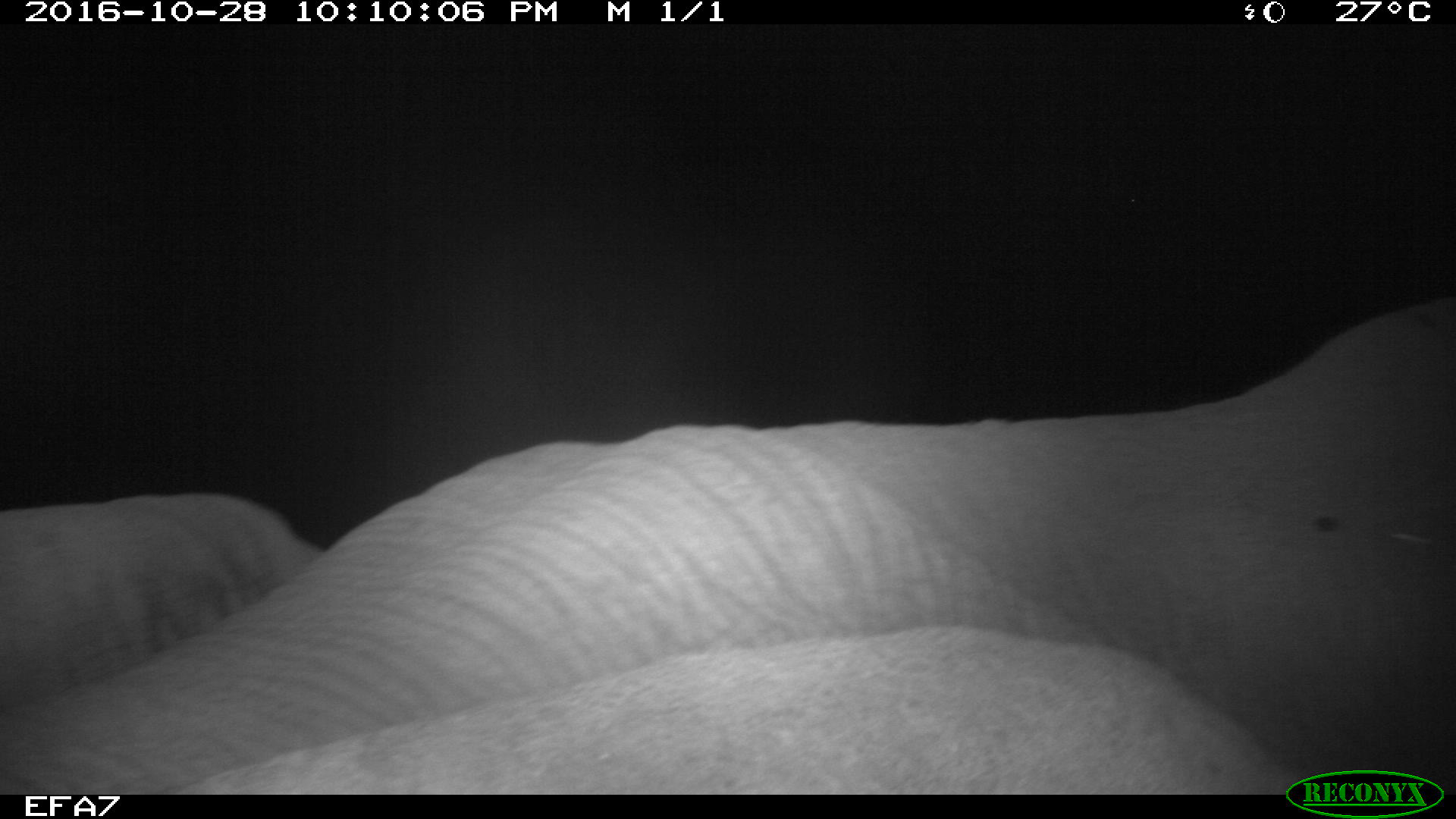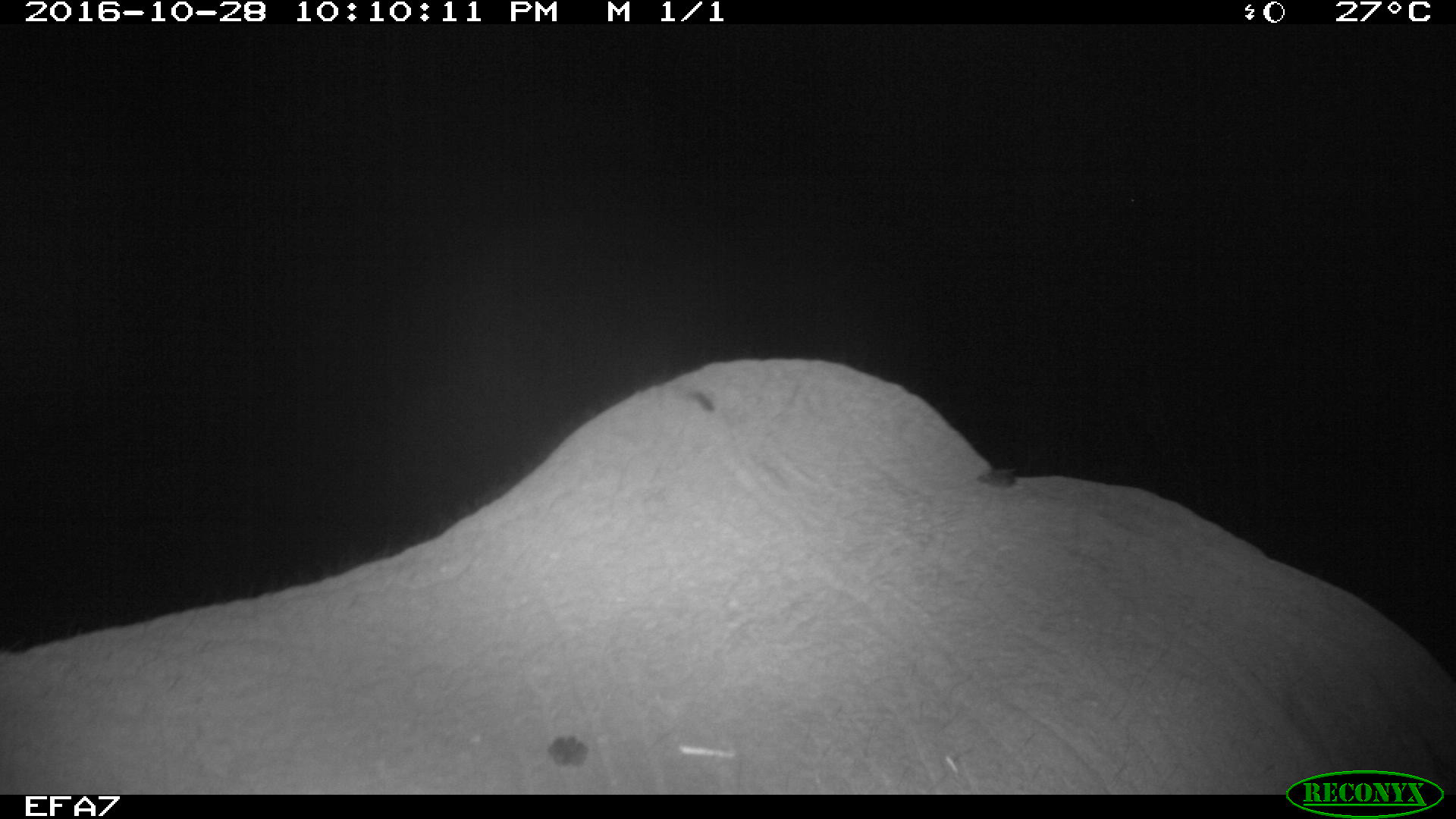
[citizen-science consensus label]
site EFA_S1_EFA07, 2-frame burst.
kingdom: Animalia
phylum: Chordata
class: Mammalia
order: Proboscidea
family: Elephantidae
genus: Loxodonta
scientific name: Loxodonta africana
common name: african bush elephant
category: elephant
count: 3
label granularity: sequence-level